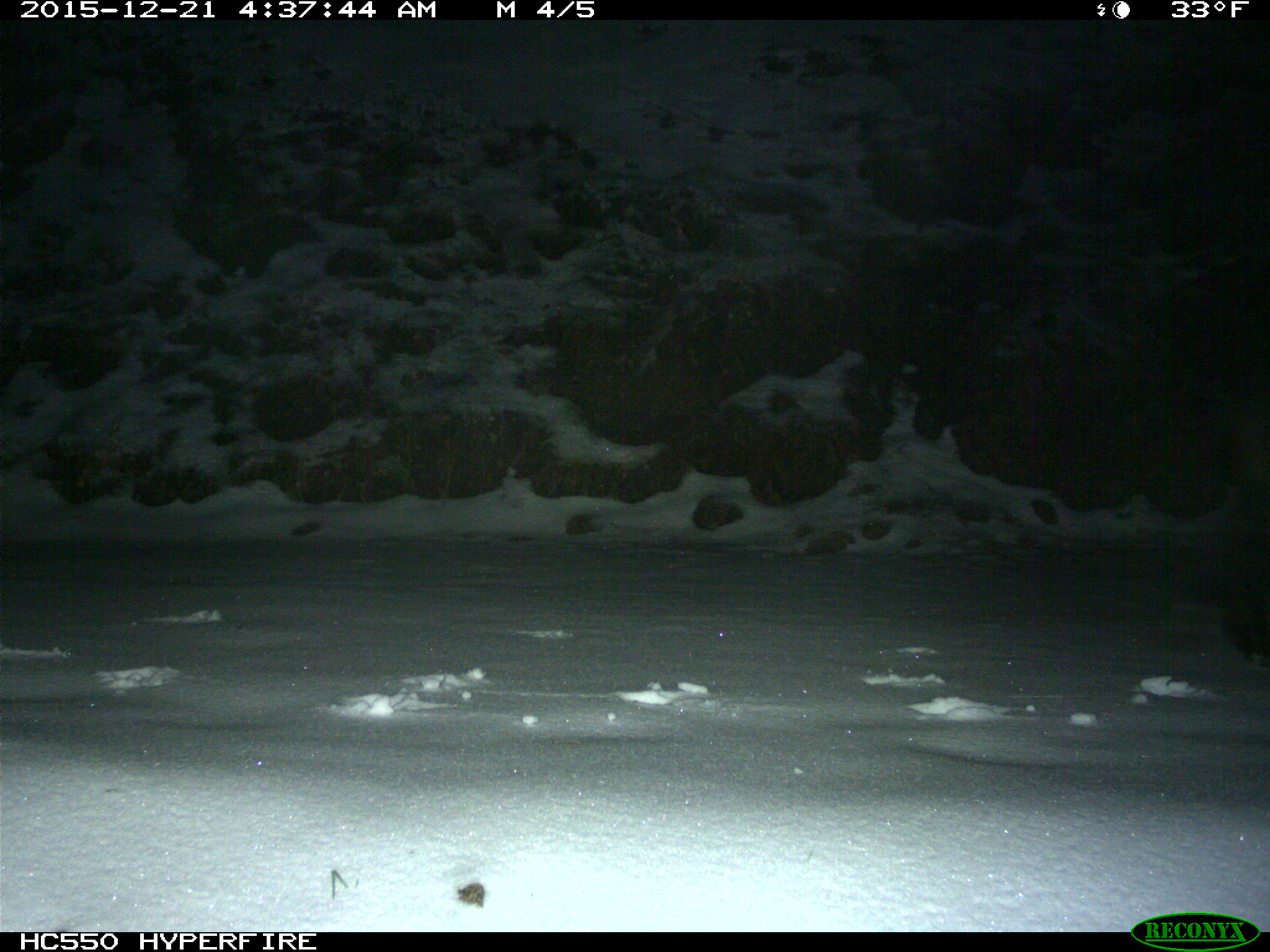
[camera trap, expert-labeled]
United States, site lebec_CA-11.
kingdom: Animalia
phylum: Chordata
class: Mammalia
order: Artiodactyla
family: Suidae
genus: Sus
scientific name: Sus scrofa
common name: wild boar